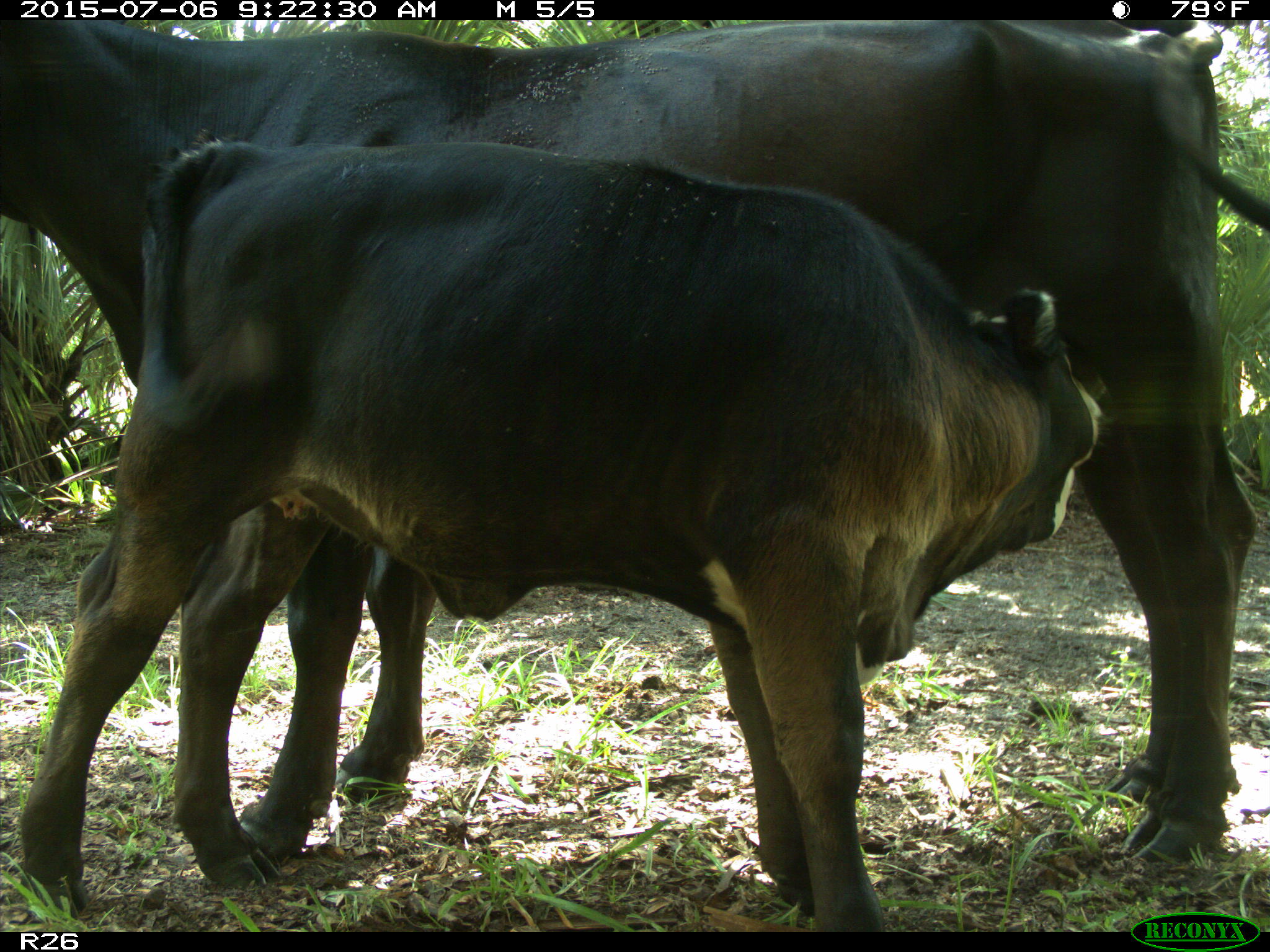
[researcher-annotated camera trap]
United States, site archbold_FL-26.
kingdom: Animalia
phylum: Chordata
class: Mammalia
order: Artiodactyla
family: Bovidae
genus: Bos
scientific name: Bos taurus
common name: domestic cow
Bos taurus (domestic cow).